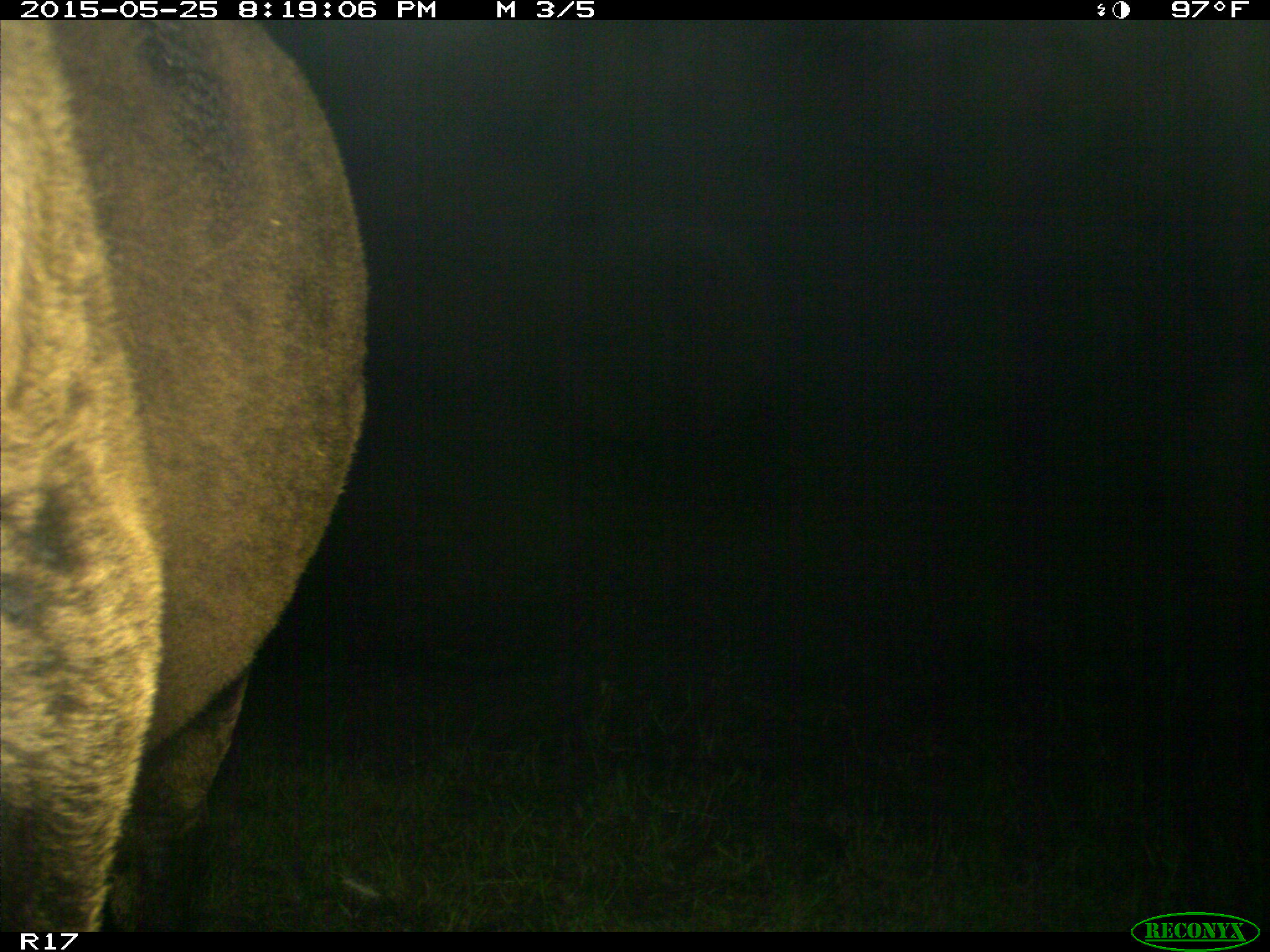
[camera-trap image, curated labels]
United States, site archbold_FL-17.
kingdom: Animalia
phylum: Chordata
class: Mammalia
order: Artiodactyla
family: Bovidae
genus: Bos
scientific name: Bos taurus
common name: domestic cow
Bos taurus (domestic cow).